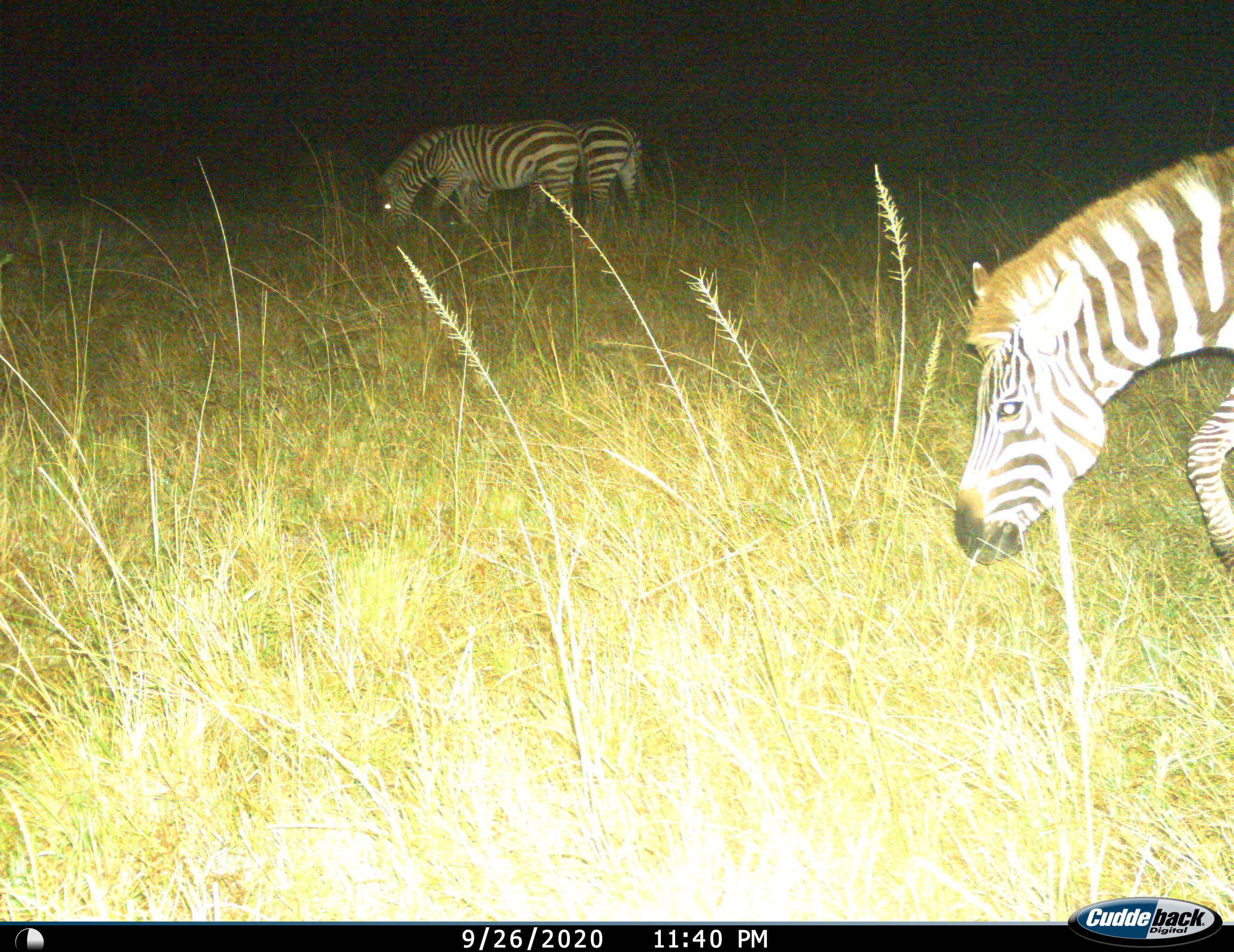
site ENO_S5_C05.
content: unidentified animal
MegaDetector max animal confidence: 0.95